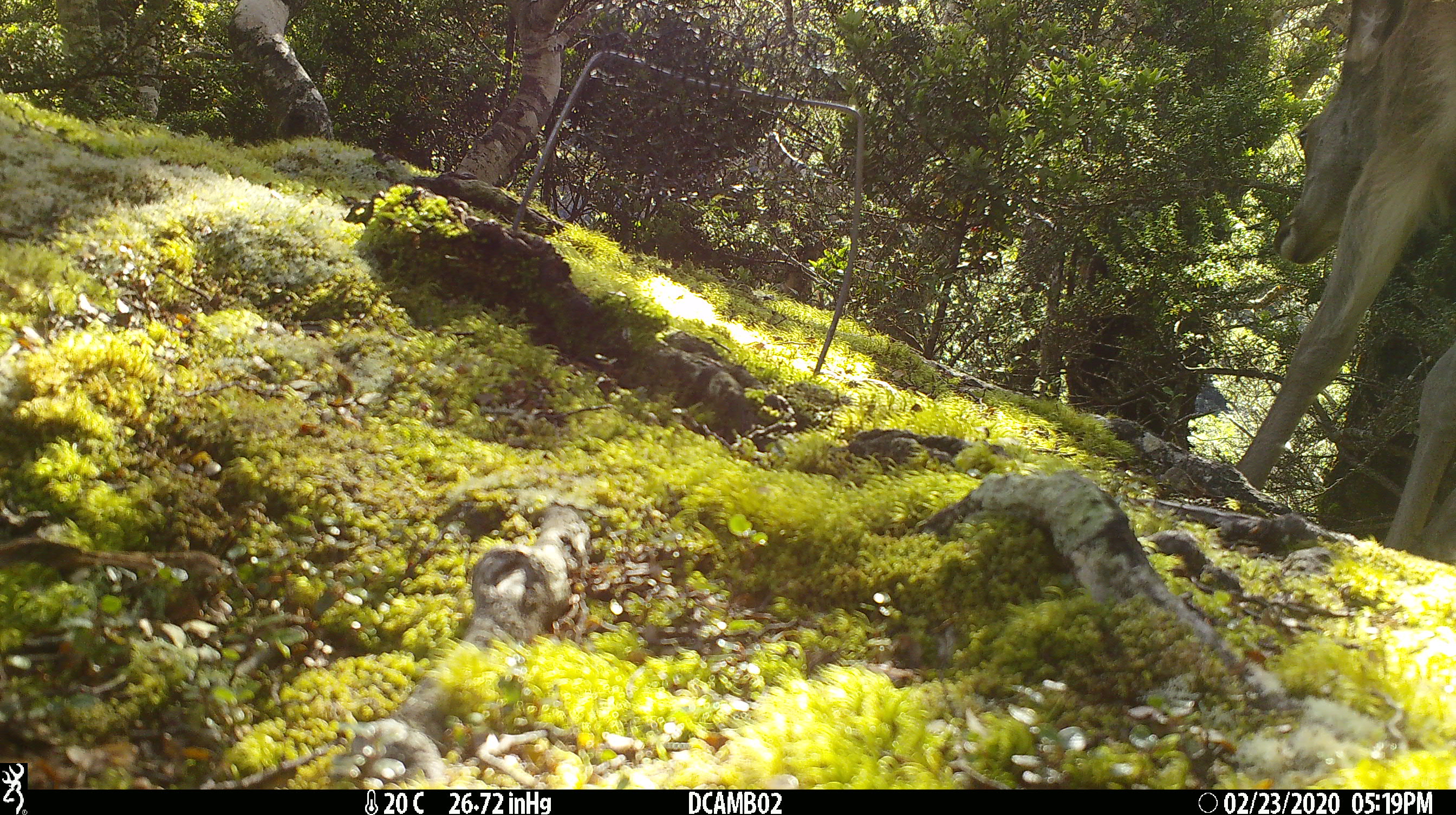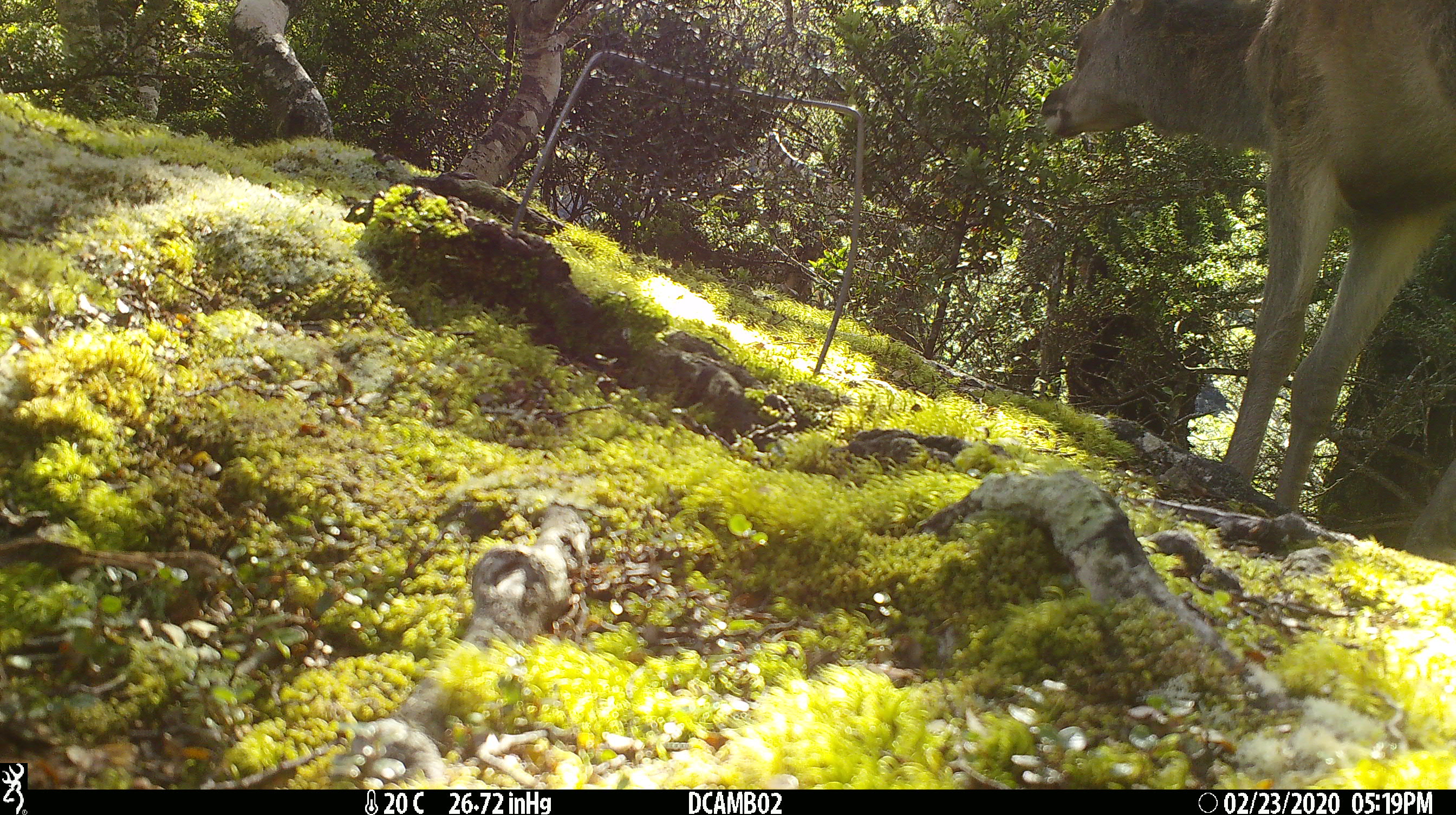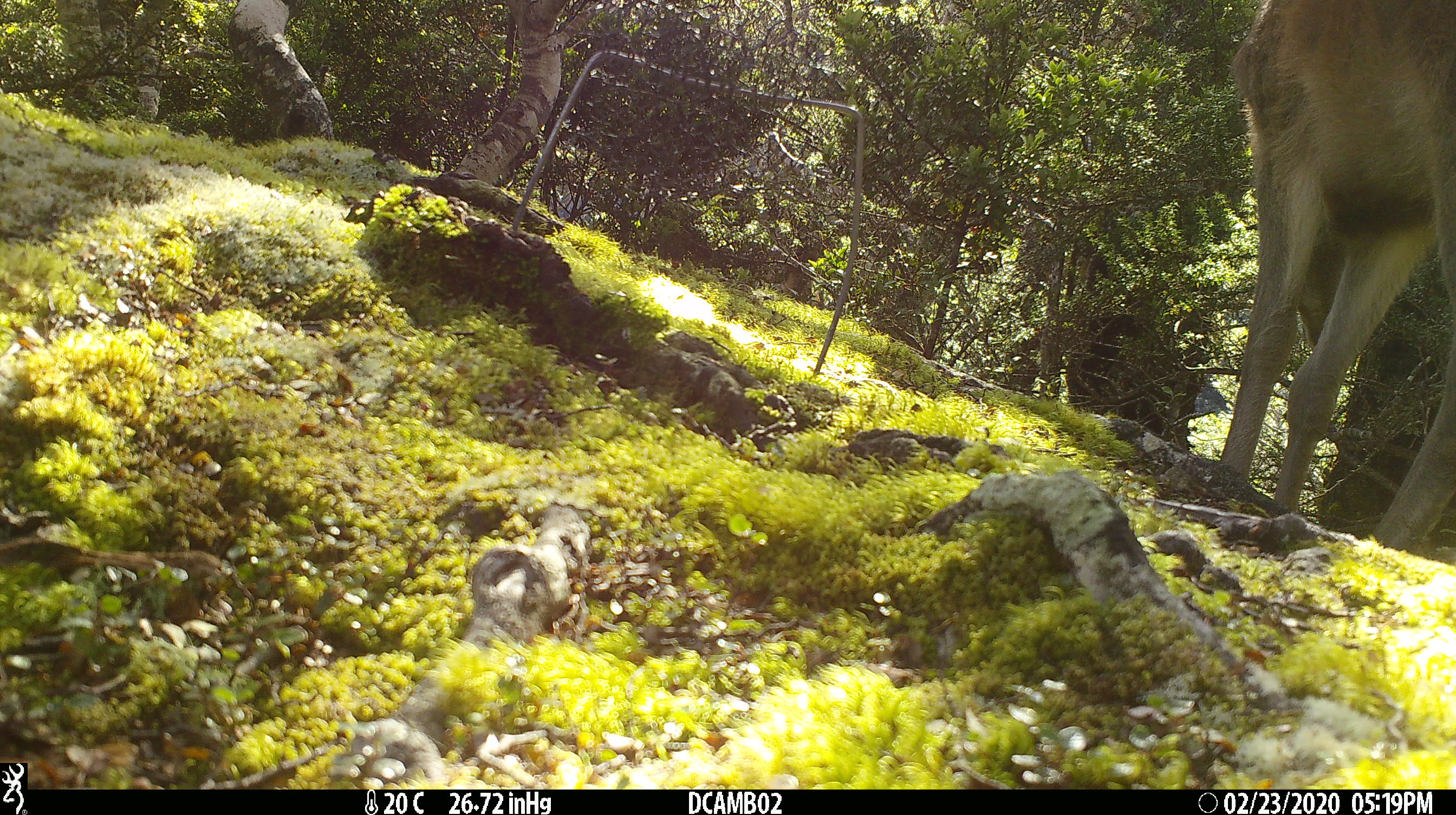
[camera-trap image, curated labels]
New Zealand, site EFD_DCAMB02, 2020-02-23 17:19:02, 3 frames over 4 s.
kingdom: Animalia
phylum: Chordata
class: Mammalia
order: Artiodactyla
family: Cervidae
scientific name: Cervidae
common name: deer